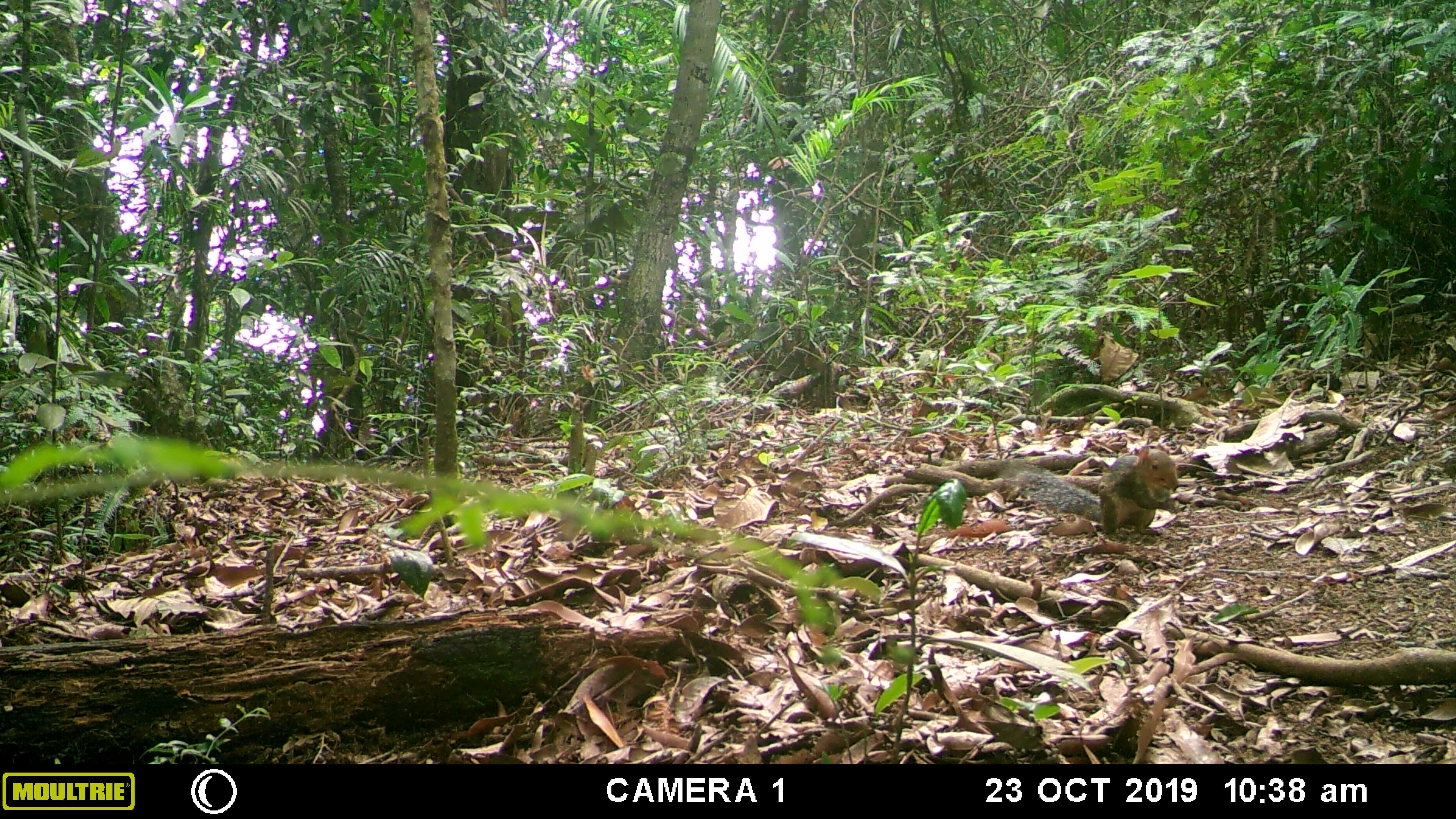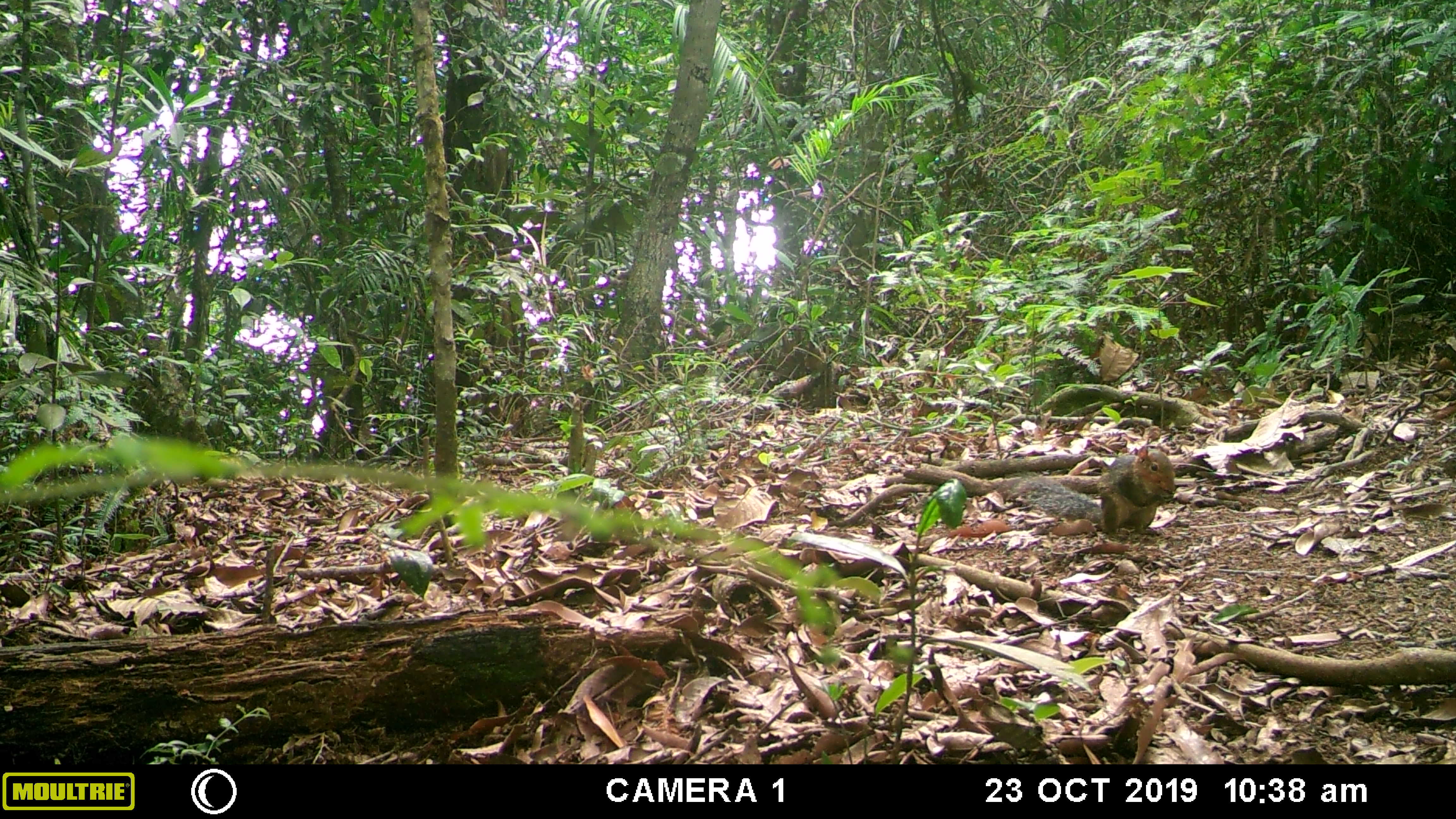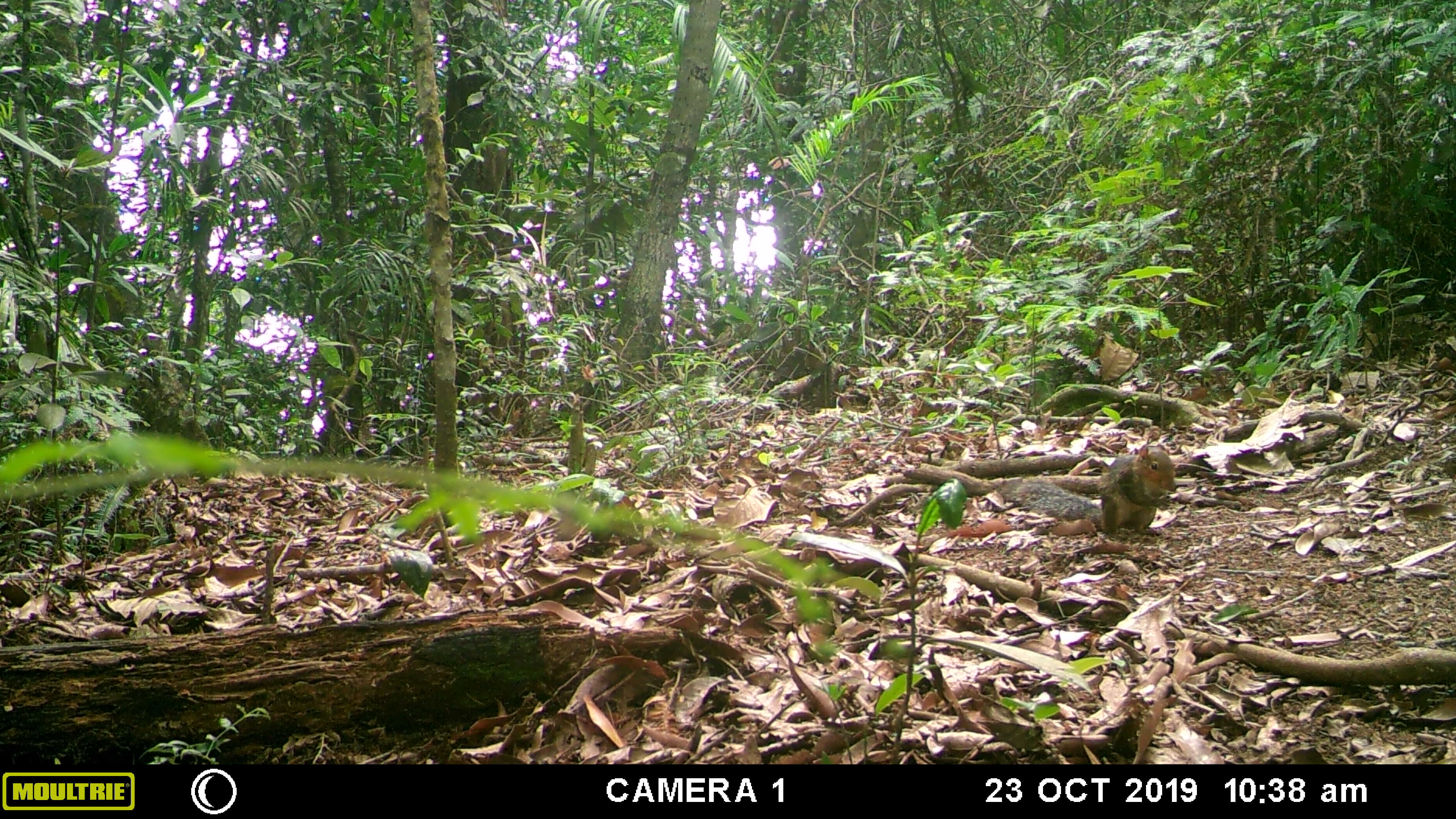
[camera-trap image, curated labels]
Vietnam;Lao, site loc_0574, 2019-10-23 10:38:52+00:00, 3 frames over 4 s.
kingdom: Animalia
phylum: Chordata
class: Mammalia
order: Rodentia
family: Sciuridae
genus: Dremomys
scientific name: Dremomys rufigenis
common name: red-cheeked squirrel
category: red cheeked squirrel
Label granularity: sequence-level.